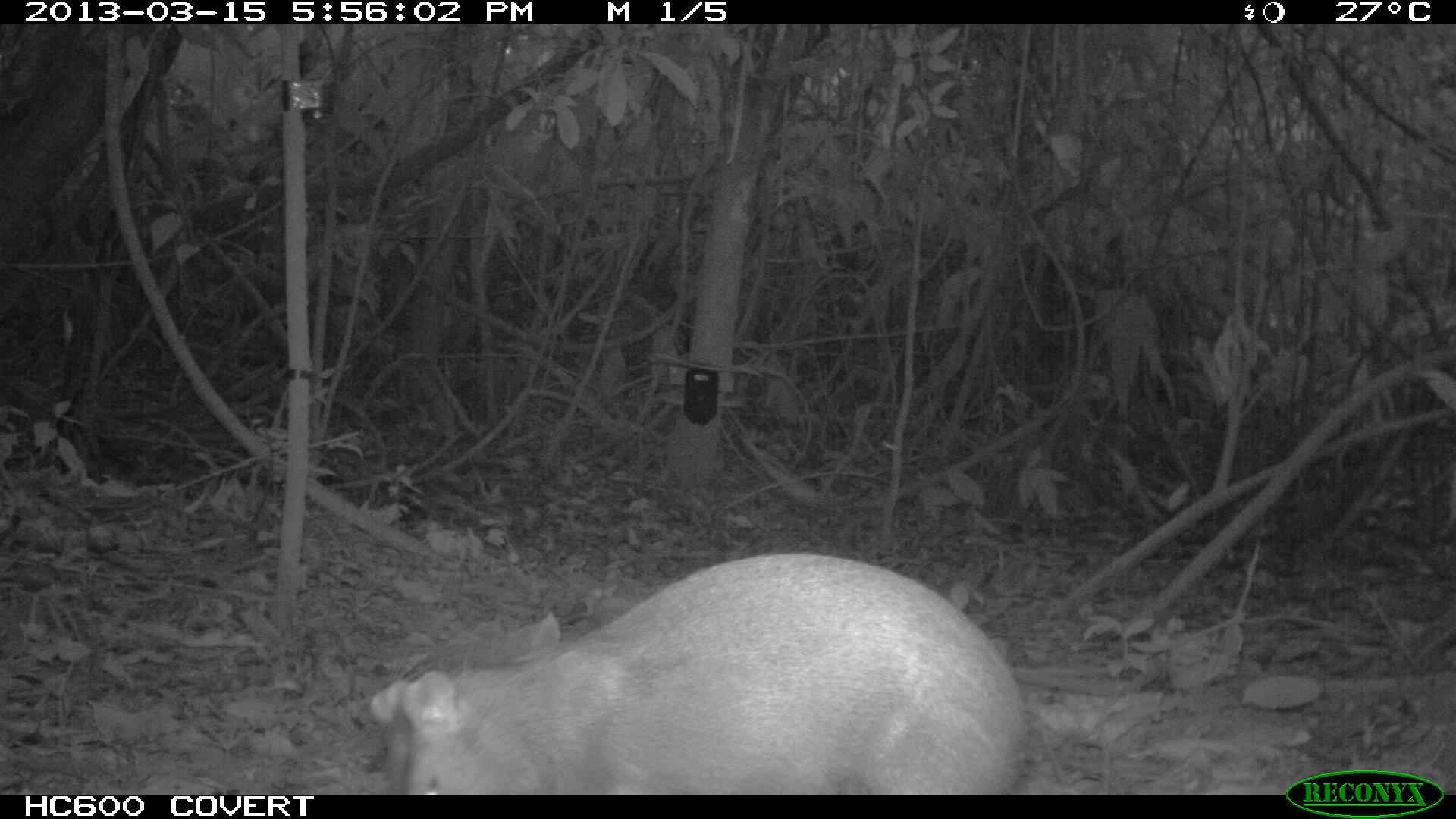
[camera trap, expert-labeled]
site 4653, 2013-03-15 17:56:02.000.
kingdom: Animalia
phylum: Chordata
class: Mammalia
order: Rodentia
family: Dasyproctidae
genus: Dasyprocta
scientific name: Dasyprocta leporina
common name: red-rumped agouti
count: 1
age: adult